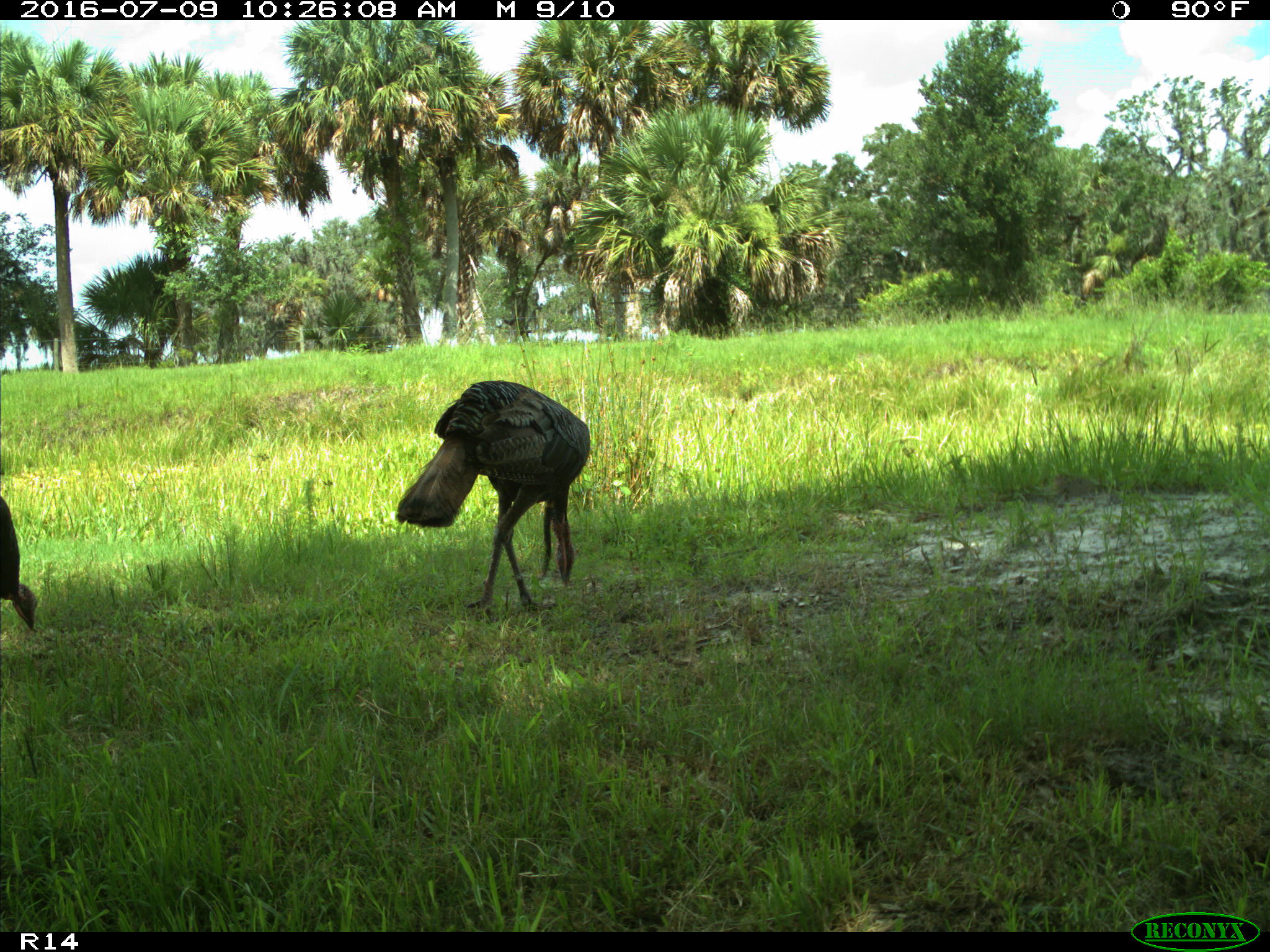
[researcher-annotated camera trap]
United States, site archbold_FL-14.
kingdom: Animalia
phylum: Chordata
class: Aves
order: Galliformes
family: Phasianidae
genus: Meleagris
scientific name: Meleagris gallopavo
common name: wild turkey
Meleagris gallopavo (wild turkey).